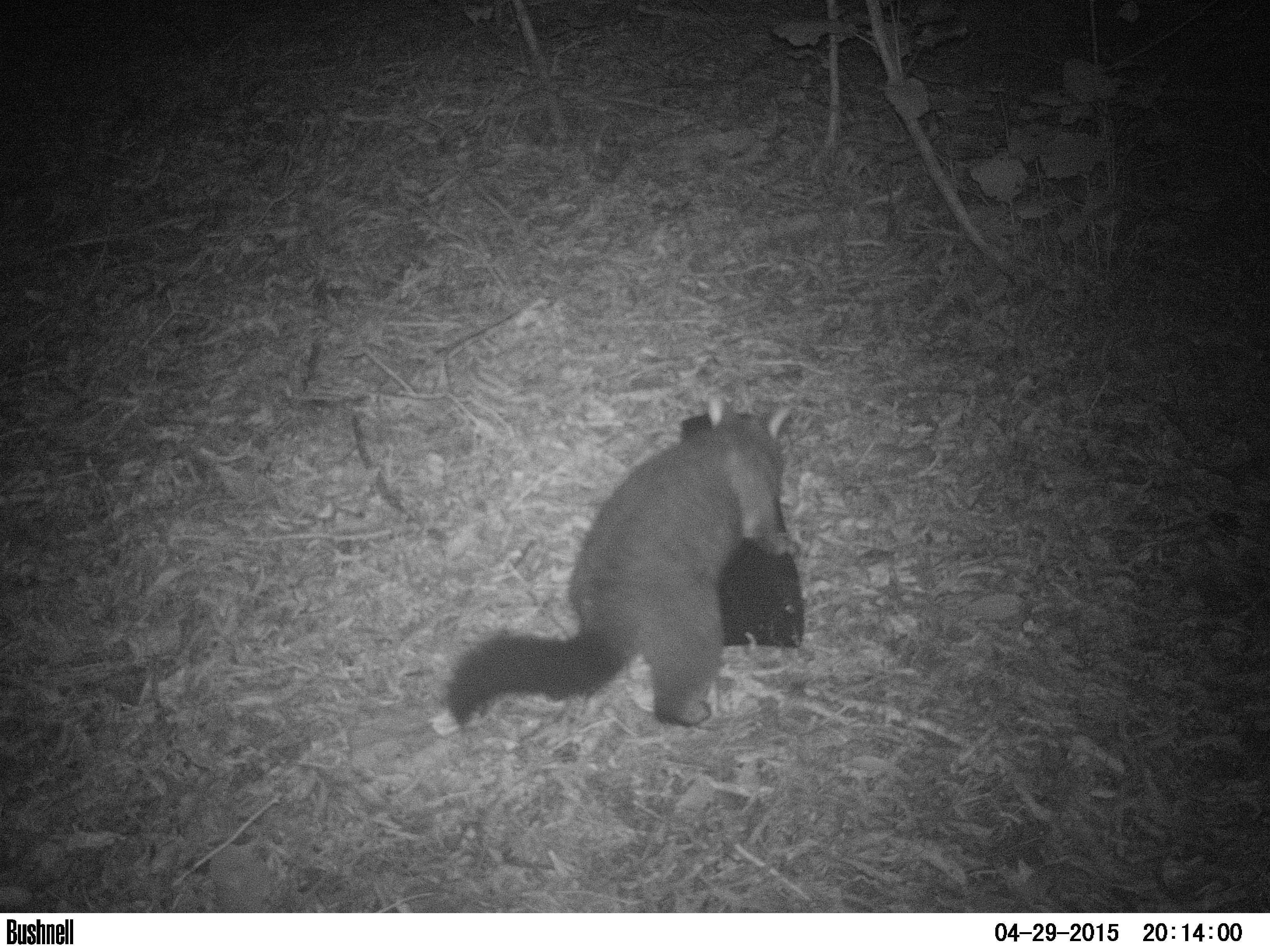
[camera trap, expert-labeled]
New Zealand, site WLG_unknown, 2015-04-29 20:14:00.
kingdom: Animalia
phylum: Chordata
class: Mammalia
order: Diprotodontia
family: Phalangeridae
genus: Trichosurus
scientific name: Trichosurus vulpecula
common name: common brushtail possum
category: possum